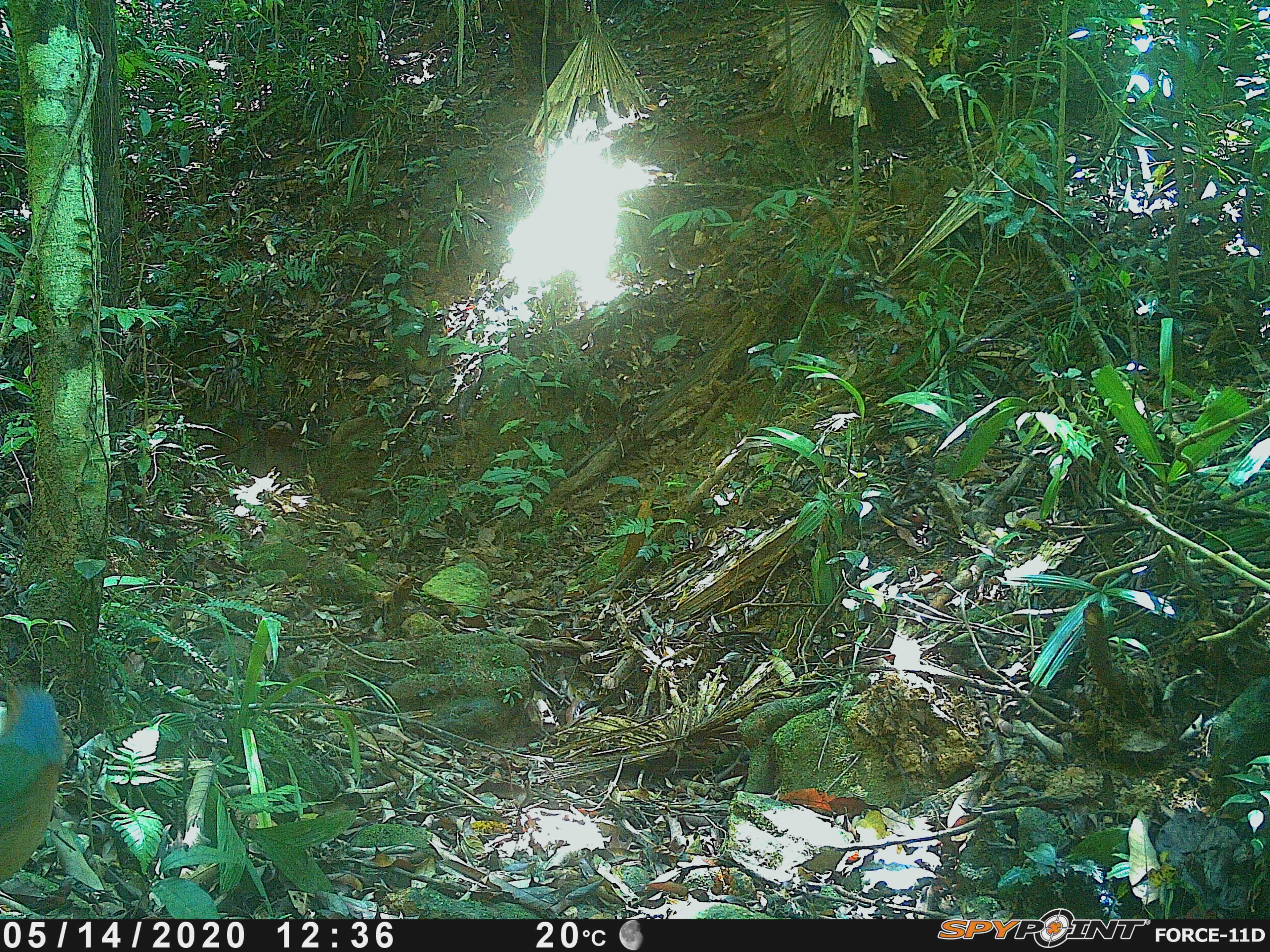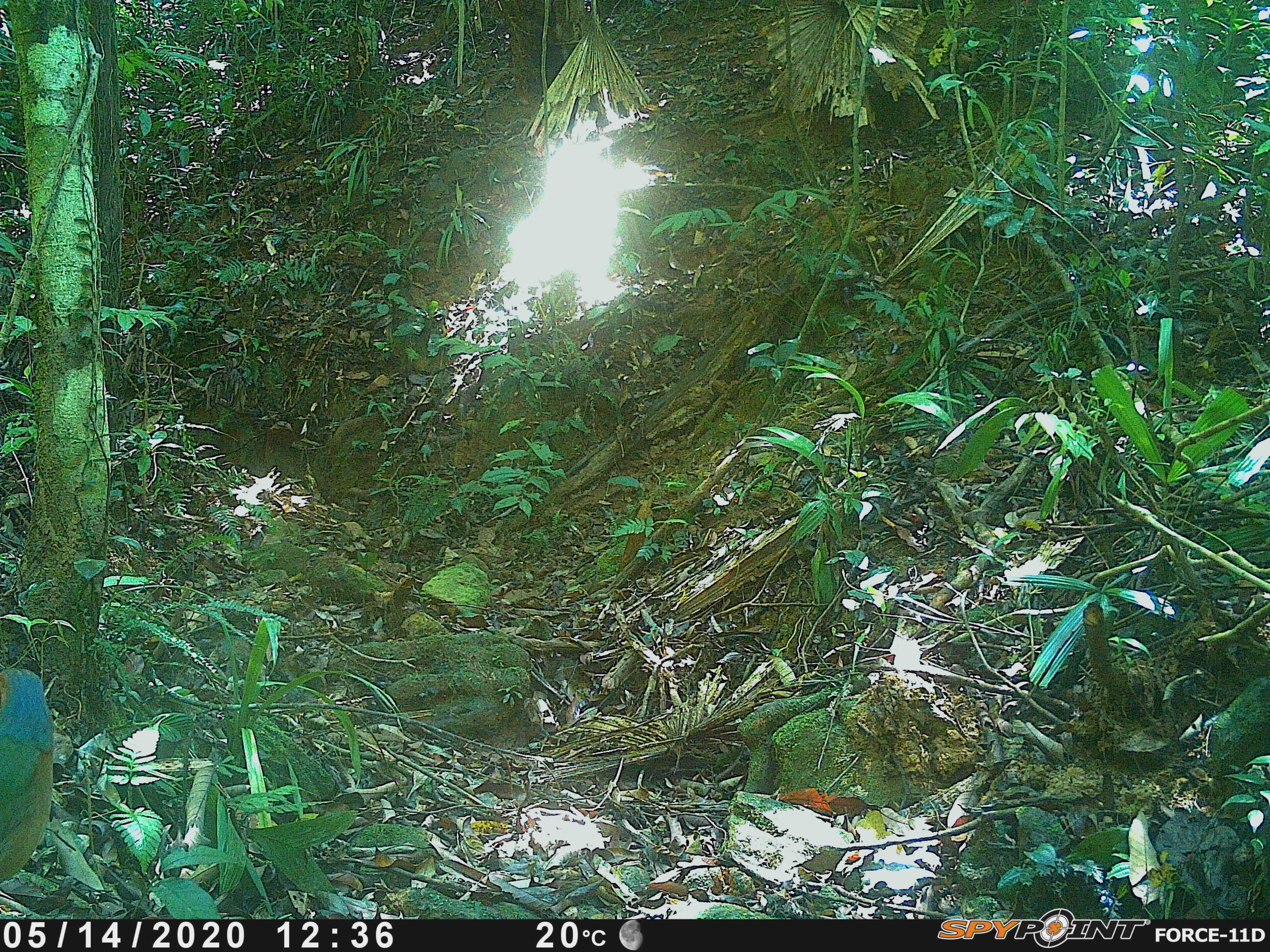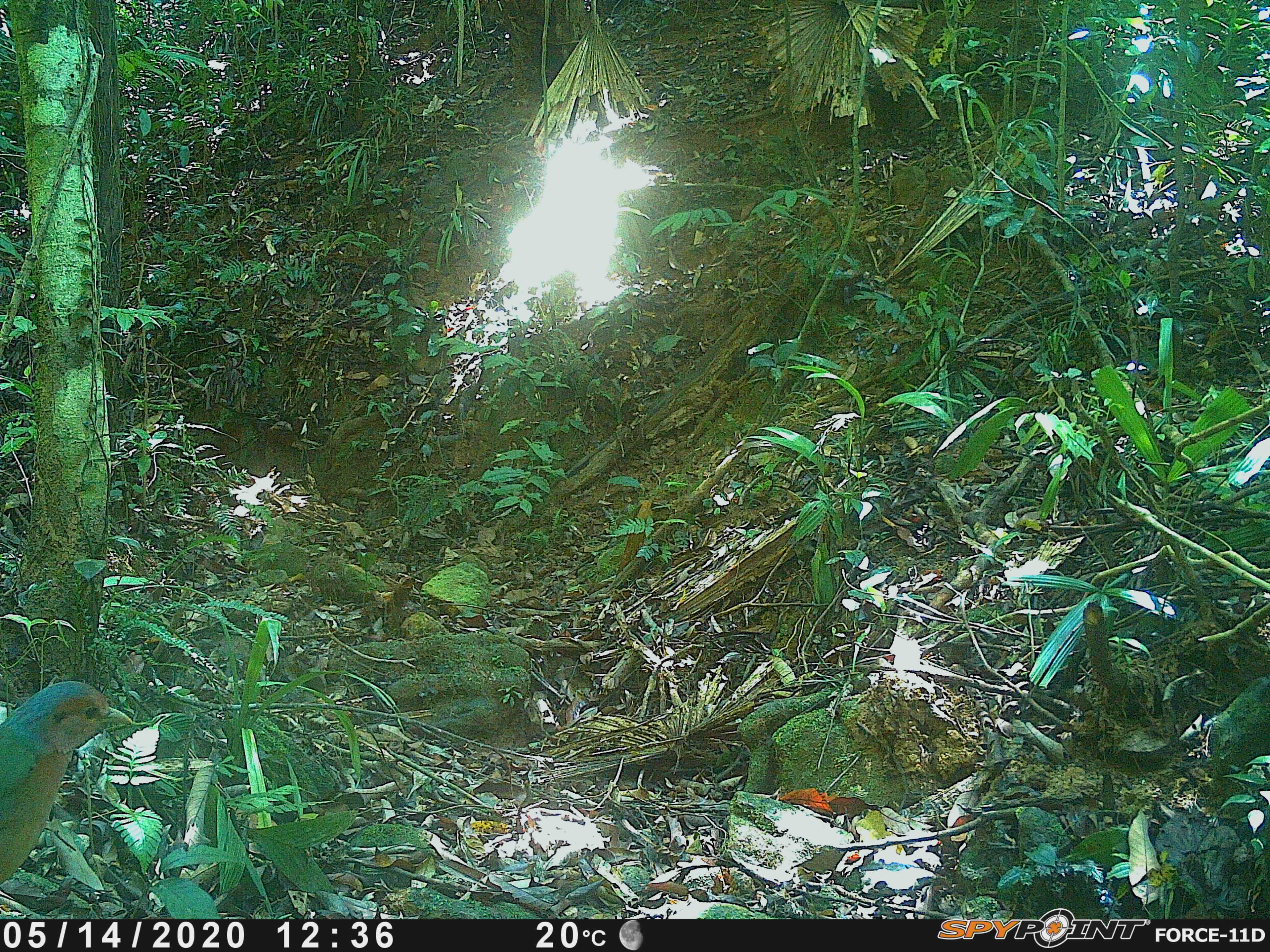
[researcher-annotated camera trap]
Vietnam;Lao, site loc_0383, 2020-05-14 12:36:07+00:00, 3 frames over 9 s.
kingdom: Animalia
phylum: Chordata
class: Aves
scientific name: Aves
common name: bird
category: unidentified bird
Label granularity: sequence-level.